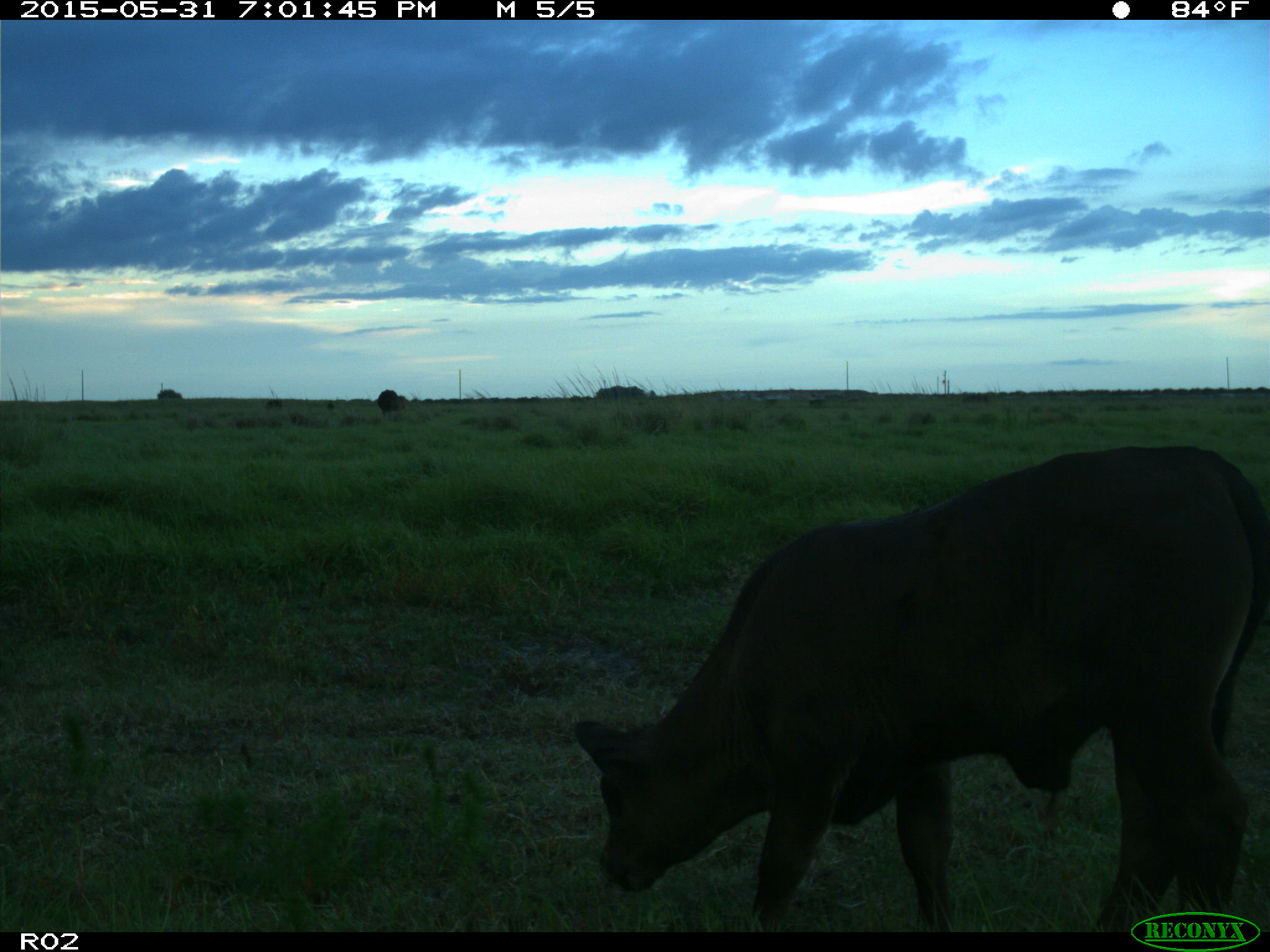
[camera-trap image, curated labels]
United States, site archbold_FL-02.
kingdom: Animalia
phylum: Chordata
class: Mammalia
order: Artiodactyla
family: Bovidae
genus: Bos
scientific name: Bos taurus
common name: domestic cow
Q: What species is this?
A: Bos taurus (domestic cow).